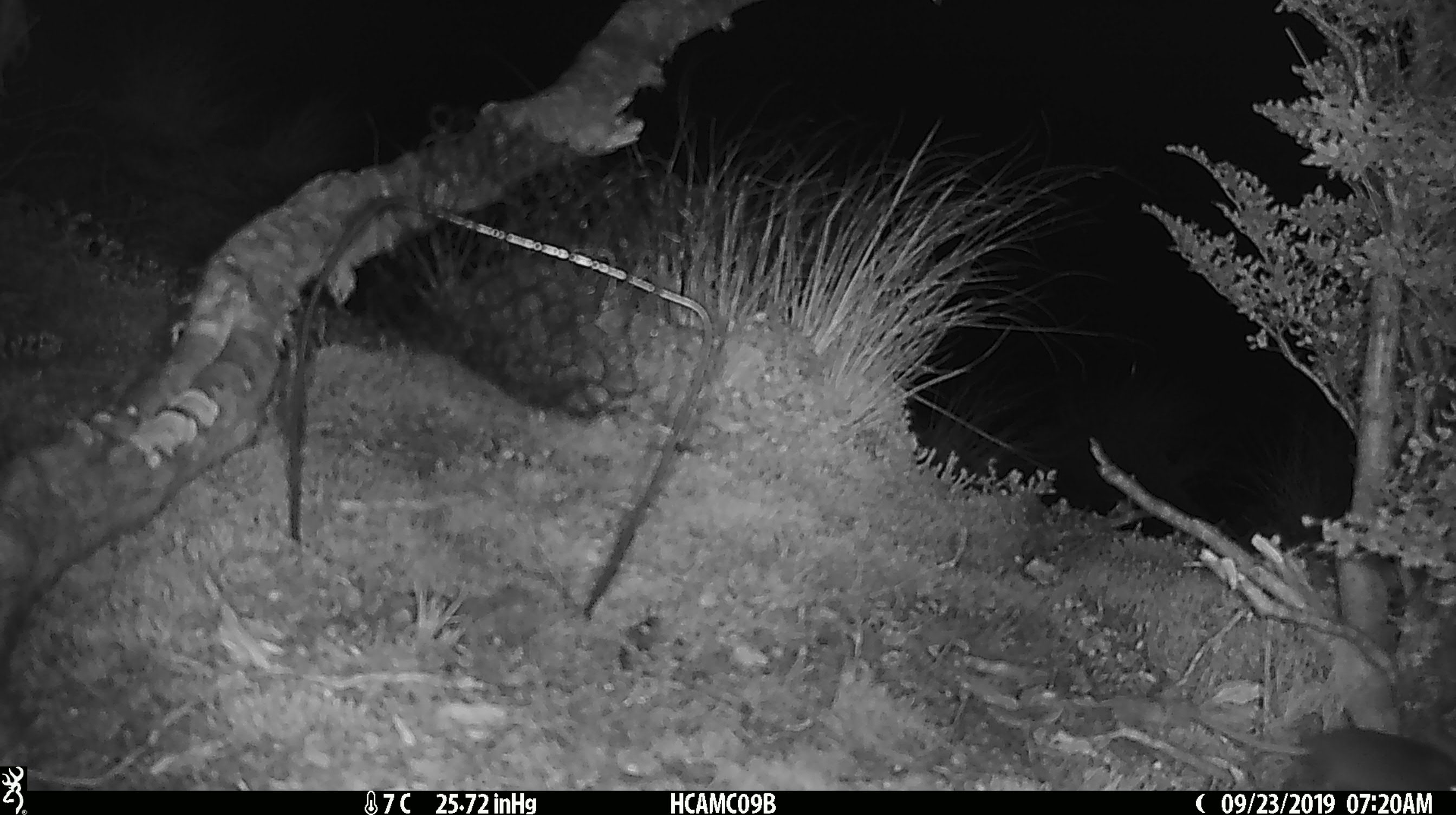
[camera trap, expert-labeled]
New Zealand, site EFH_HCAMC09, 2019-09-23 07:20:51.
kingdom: Animalia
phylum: Chordata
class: Mammalia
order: Rodentia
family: Muridae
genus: Mus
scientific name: Mus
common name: mouse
Mouse (Mus).